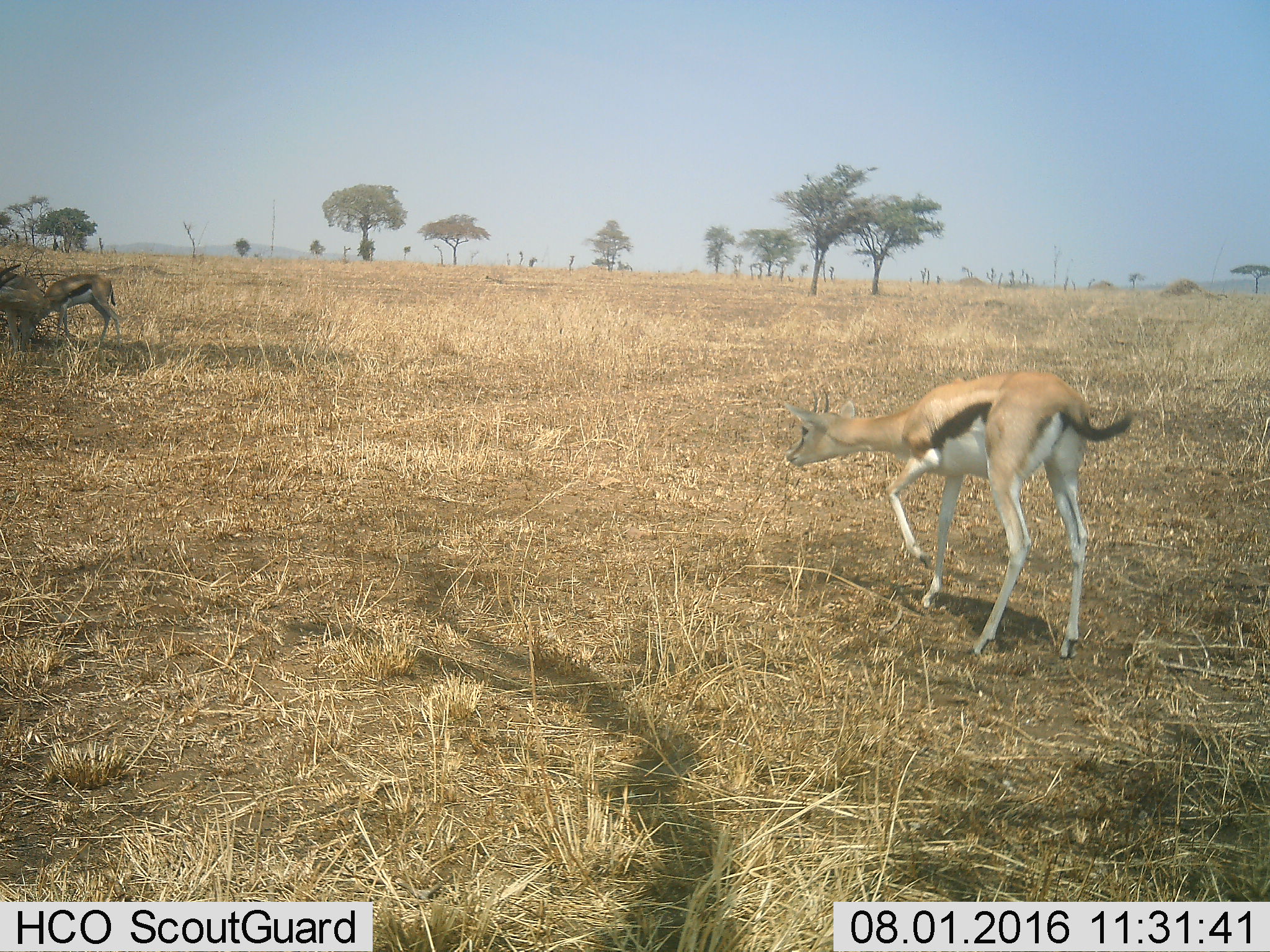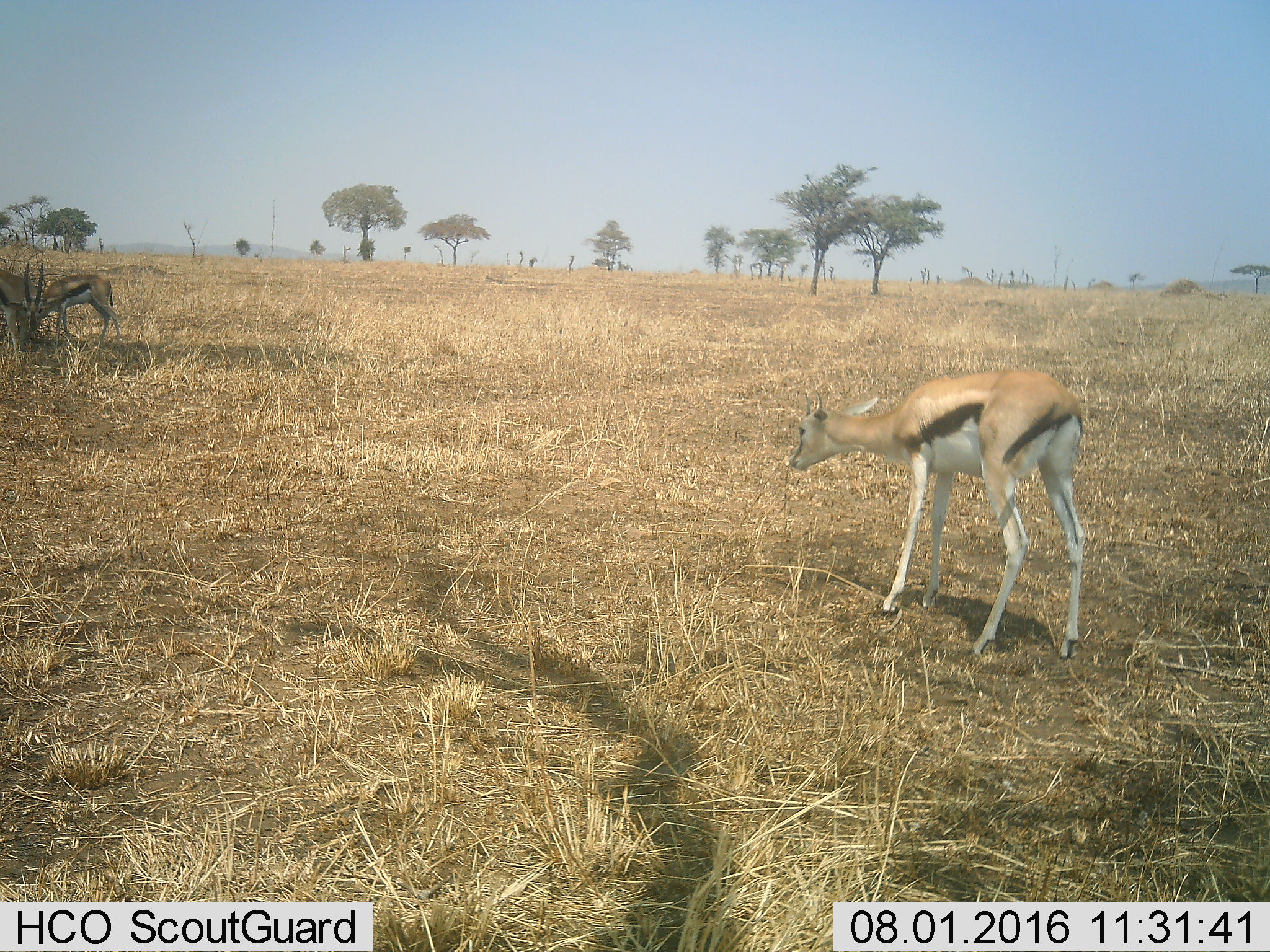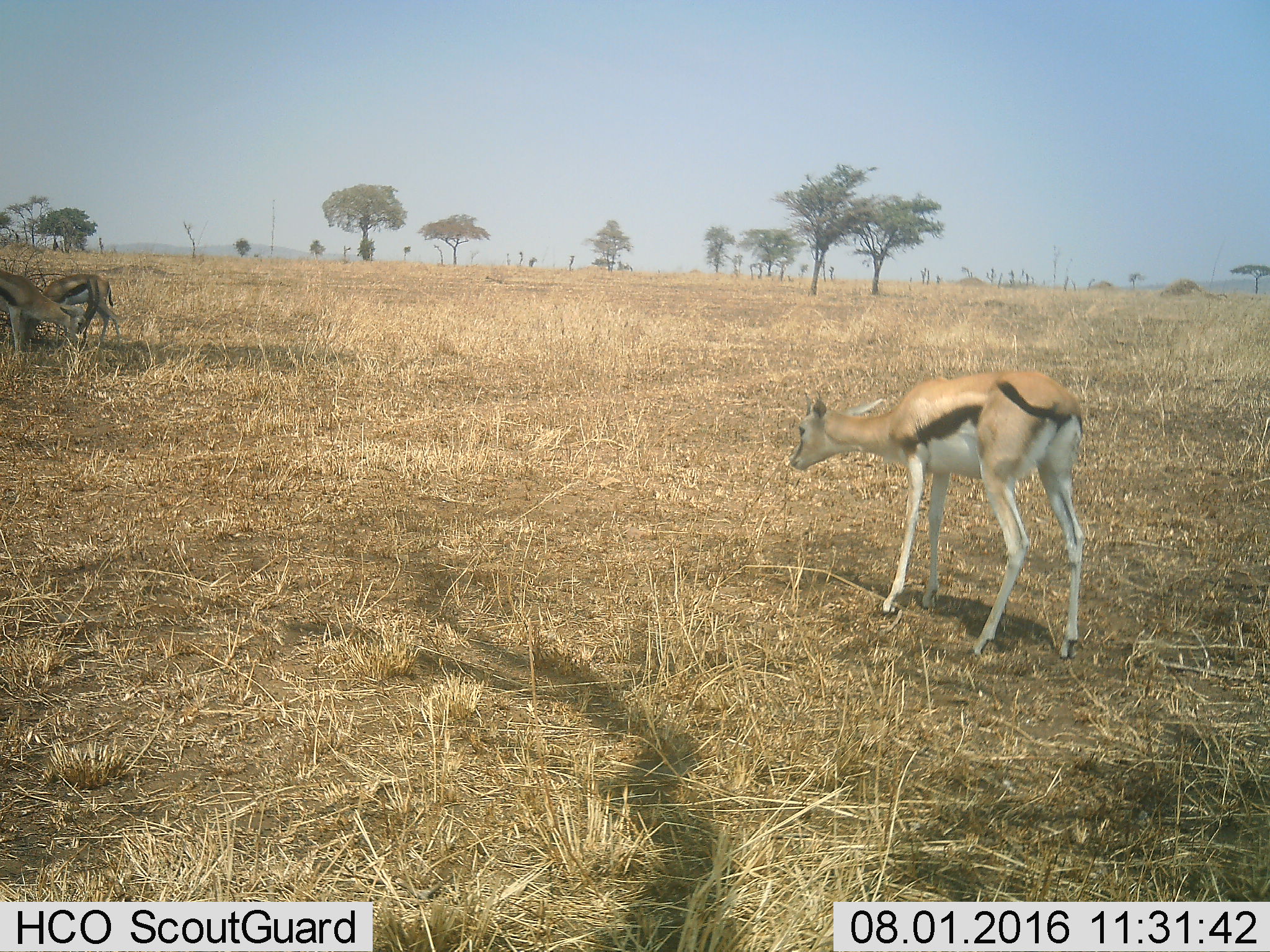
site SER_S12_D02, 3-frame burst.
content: unidentified animal